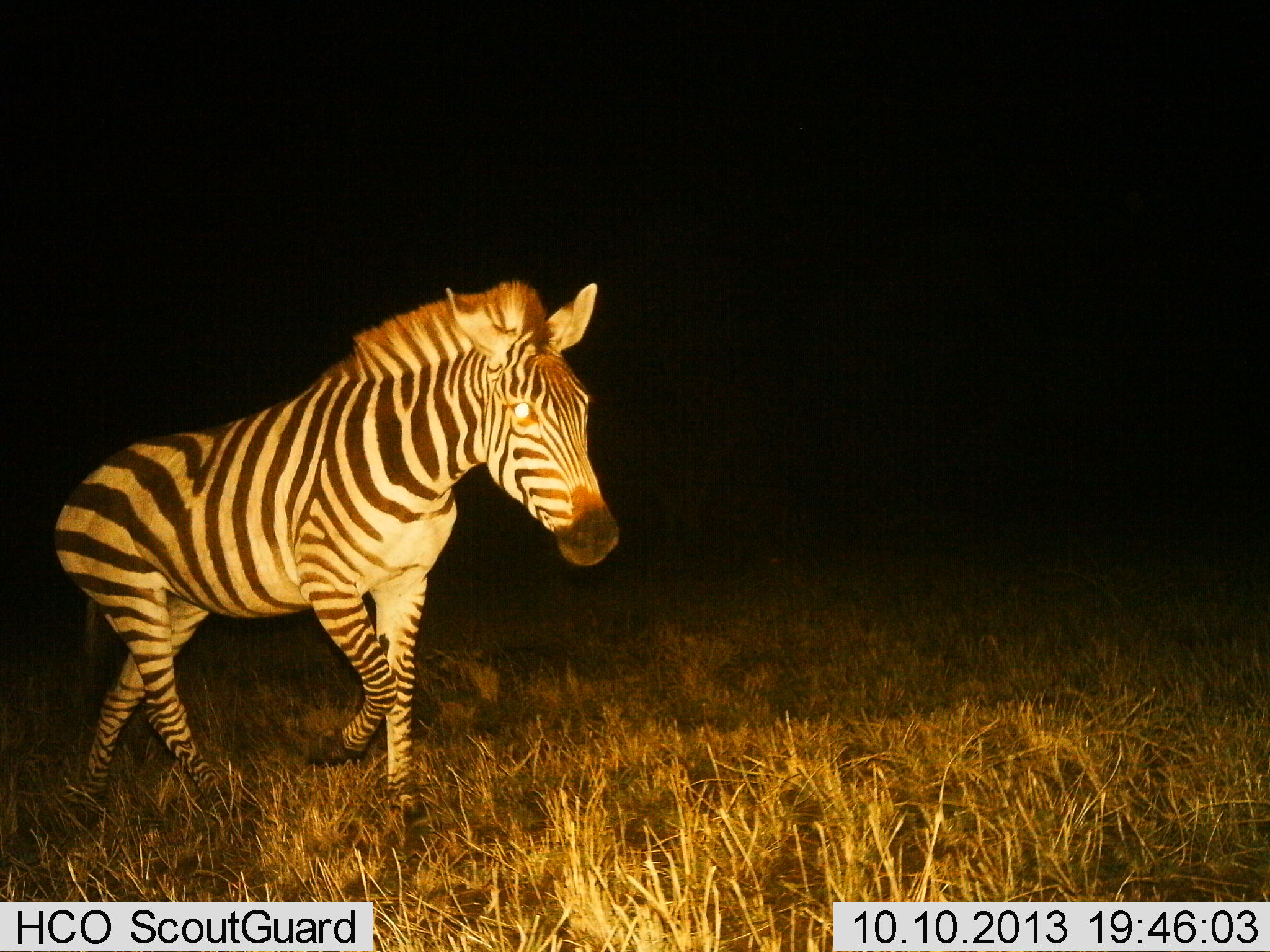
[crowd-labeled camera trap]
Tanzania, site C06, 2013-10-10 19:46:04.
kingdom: Animalia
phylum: Chordata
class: Mammalia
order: Perissodactyla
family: Equidae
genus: Equus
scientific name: Equus quagga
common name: plains zebra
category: zebra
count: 1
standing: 0%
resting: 0%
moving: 100%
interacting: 0%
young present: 0%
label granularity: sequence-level